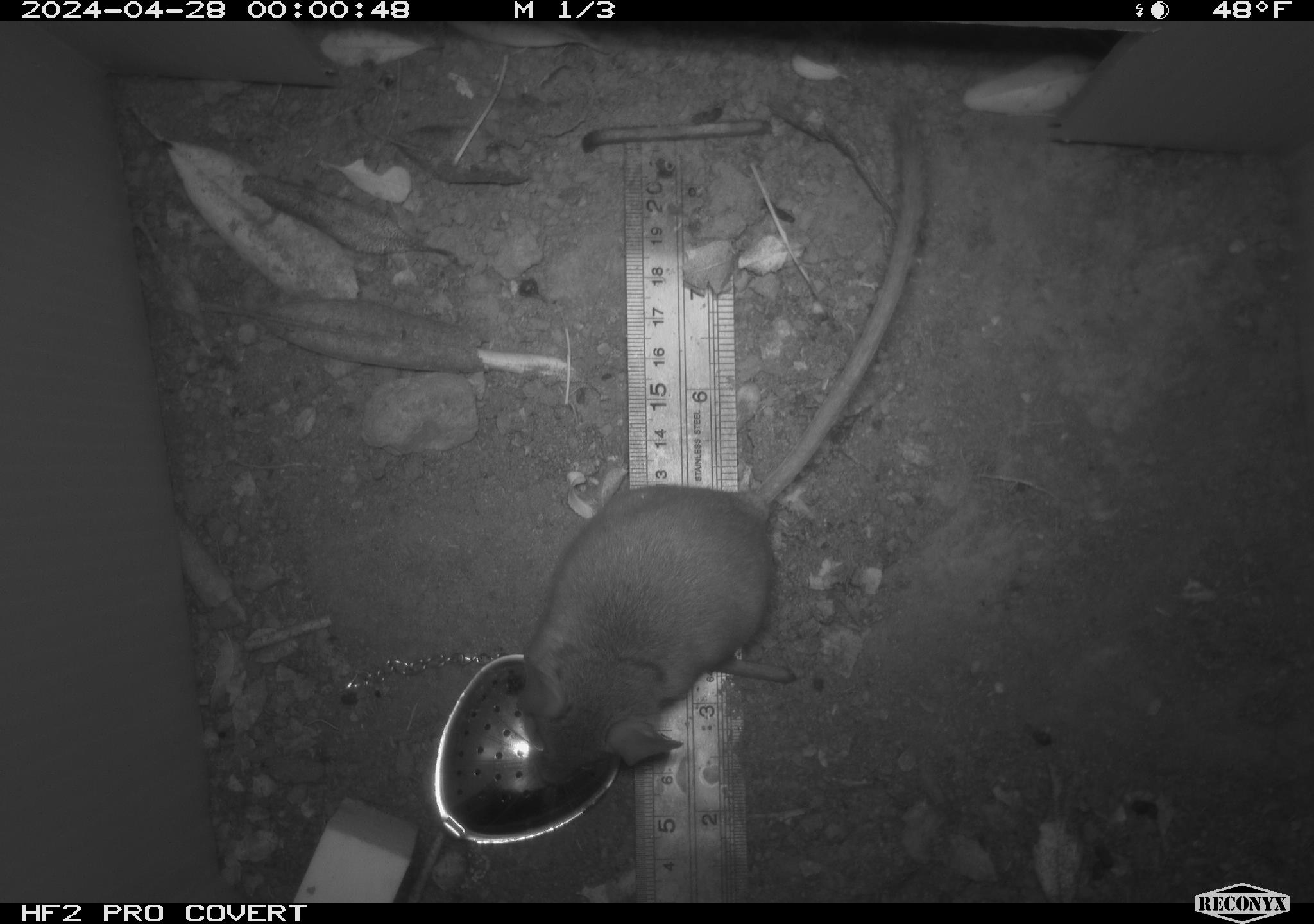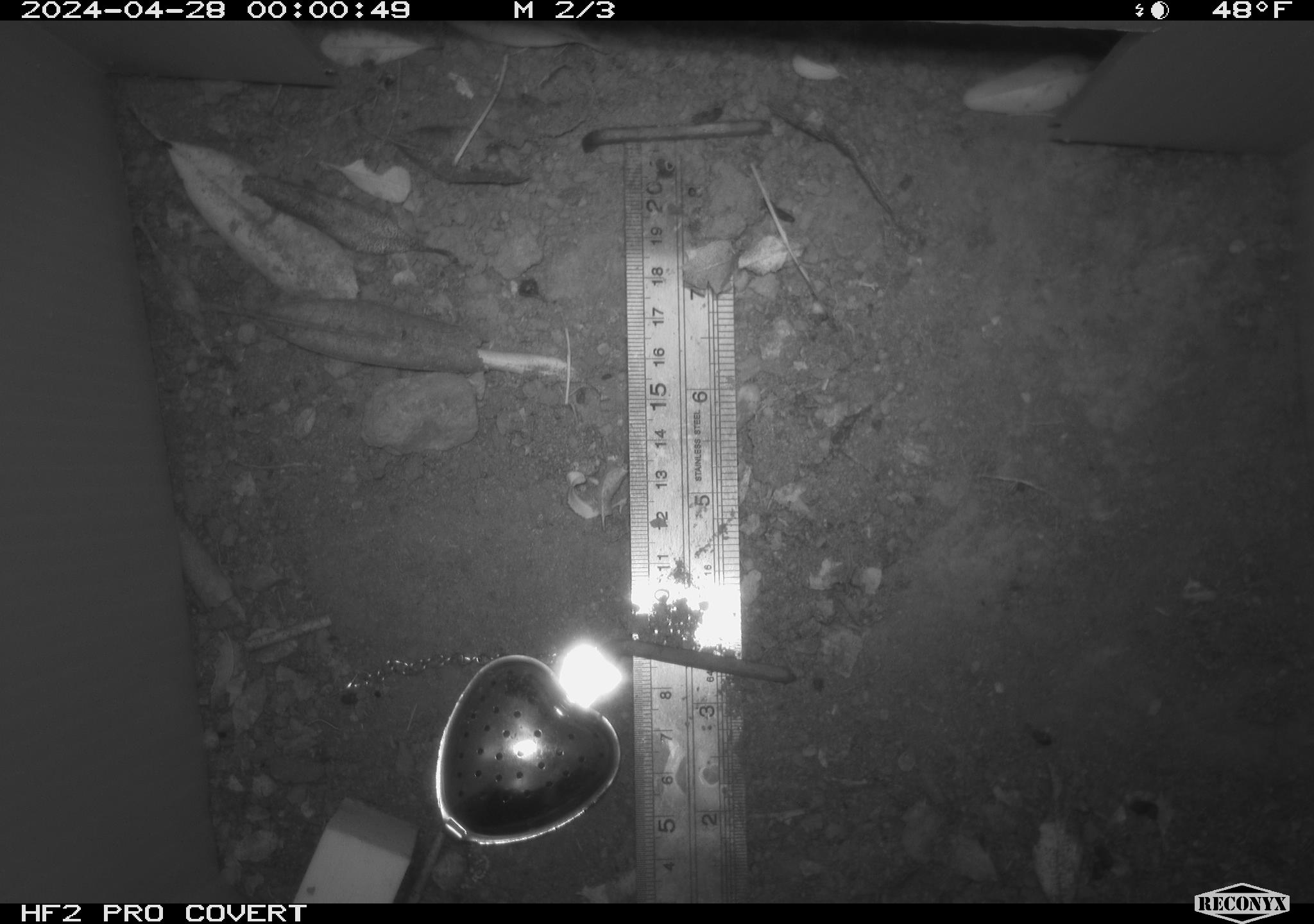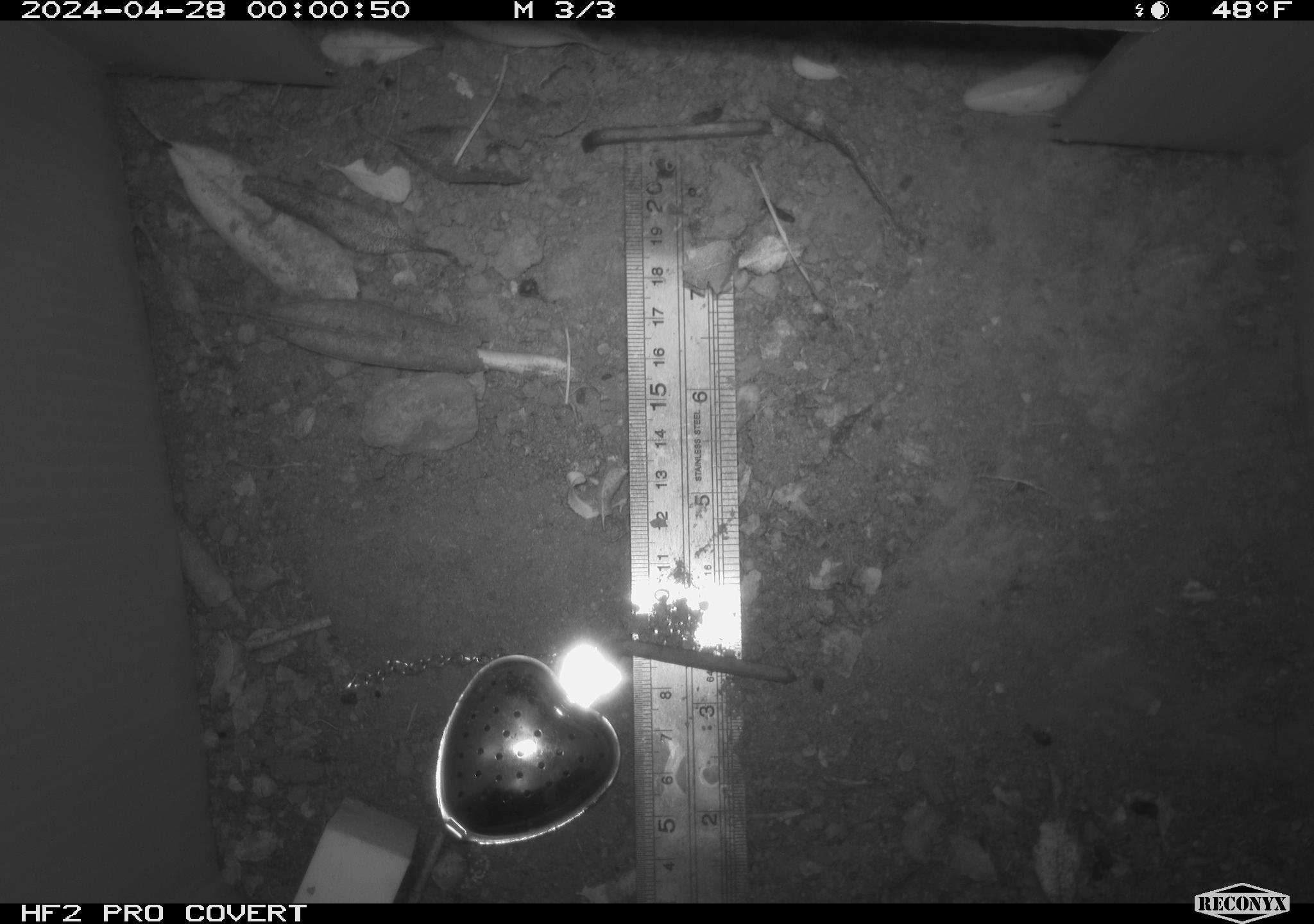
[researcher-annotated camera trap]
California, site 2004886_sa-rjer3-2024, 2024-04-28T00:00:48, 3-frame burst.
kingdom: Animalia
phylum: Chordata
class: Mammalia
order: Rodentia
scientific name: Rodentia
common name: mouse species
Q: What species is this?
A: Mouse species (Rodentia).